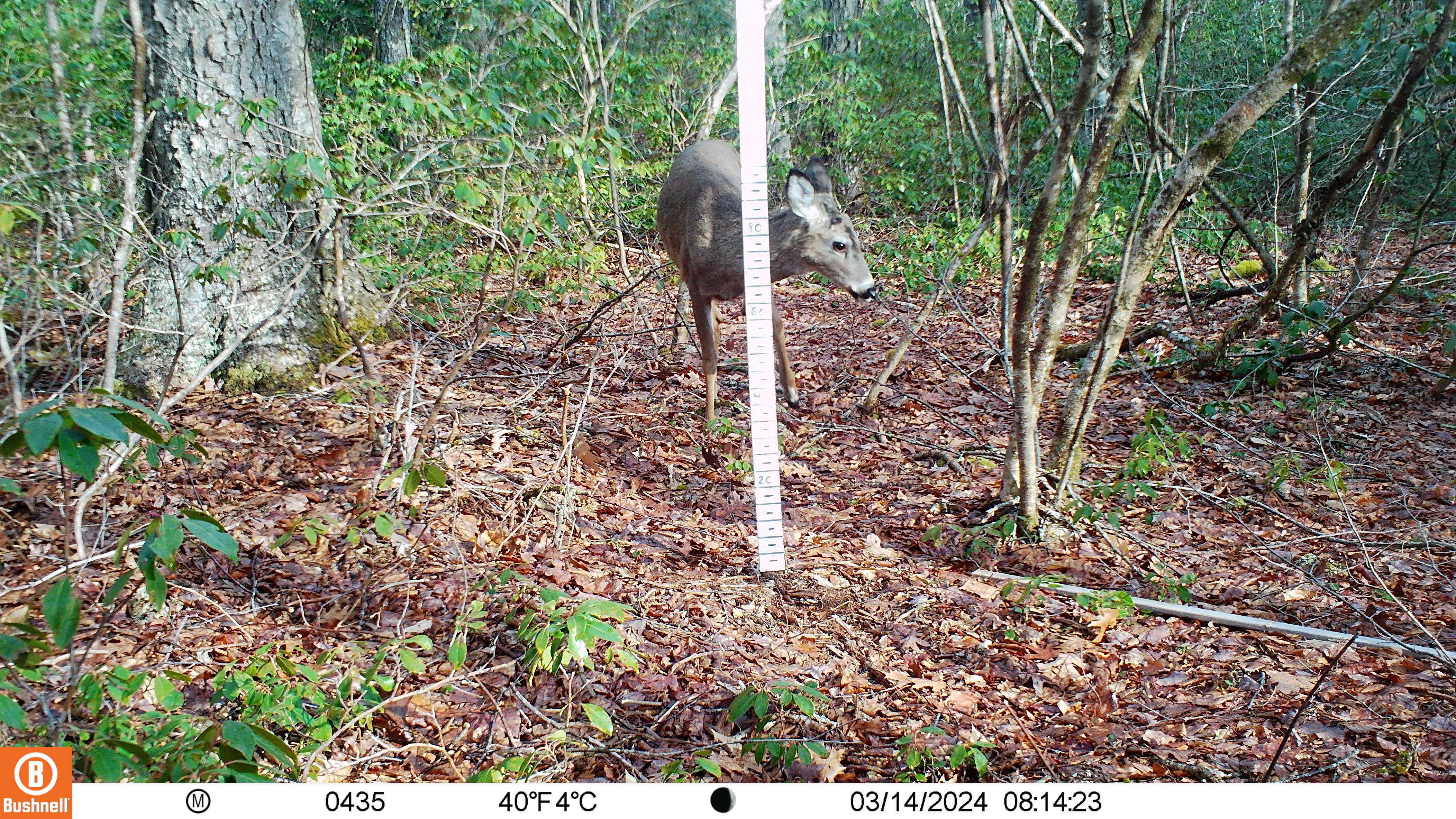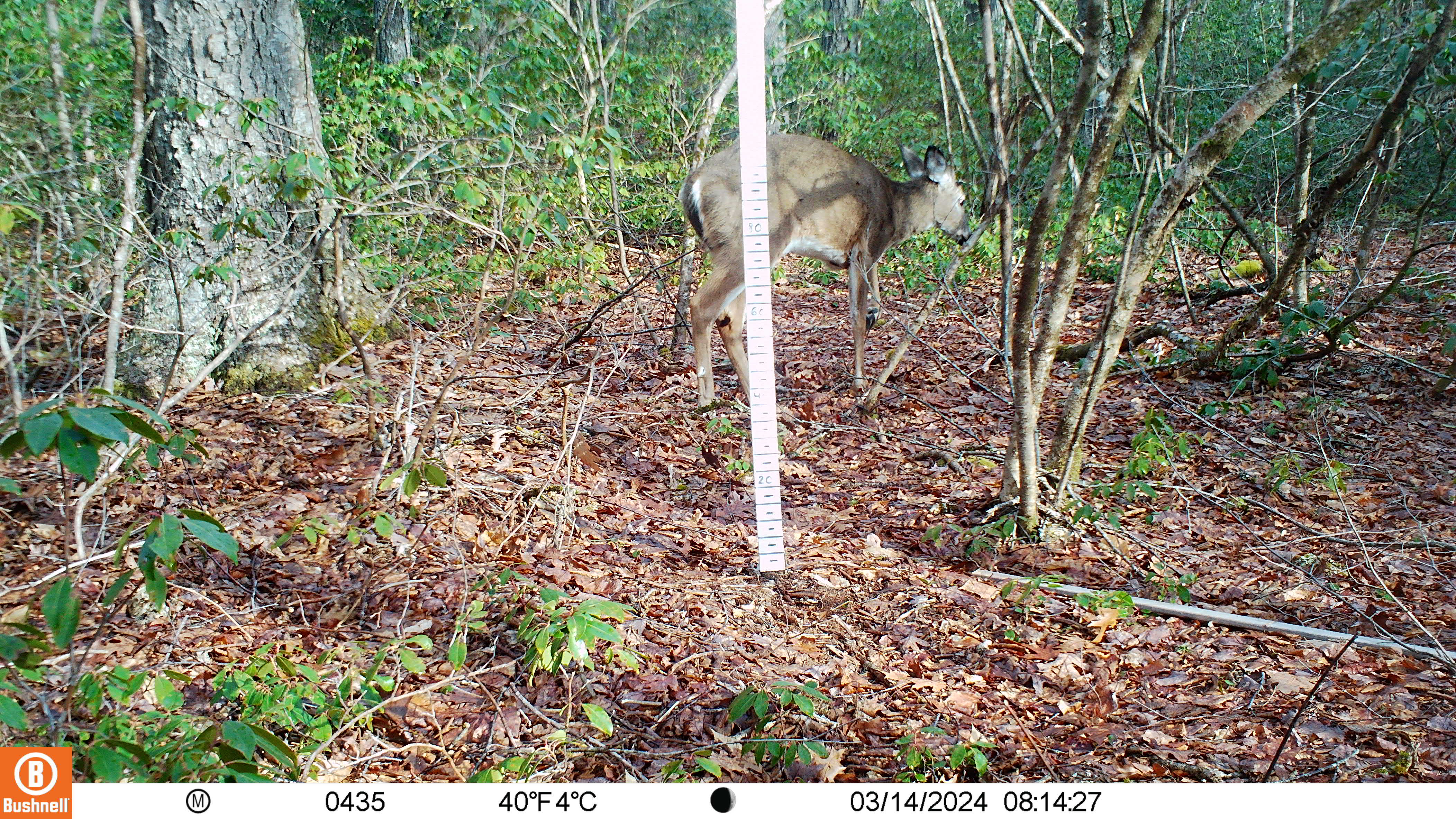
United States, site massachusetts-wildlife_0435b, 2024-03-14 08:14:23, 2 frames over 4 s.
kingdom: Animalia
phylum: Chordata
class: Mammalia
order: Artiodactyla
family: Cervidae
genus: Odocoileus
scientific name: Odocoileus virginianus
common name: white-tailed deer